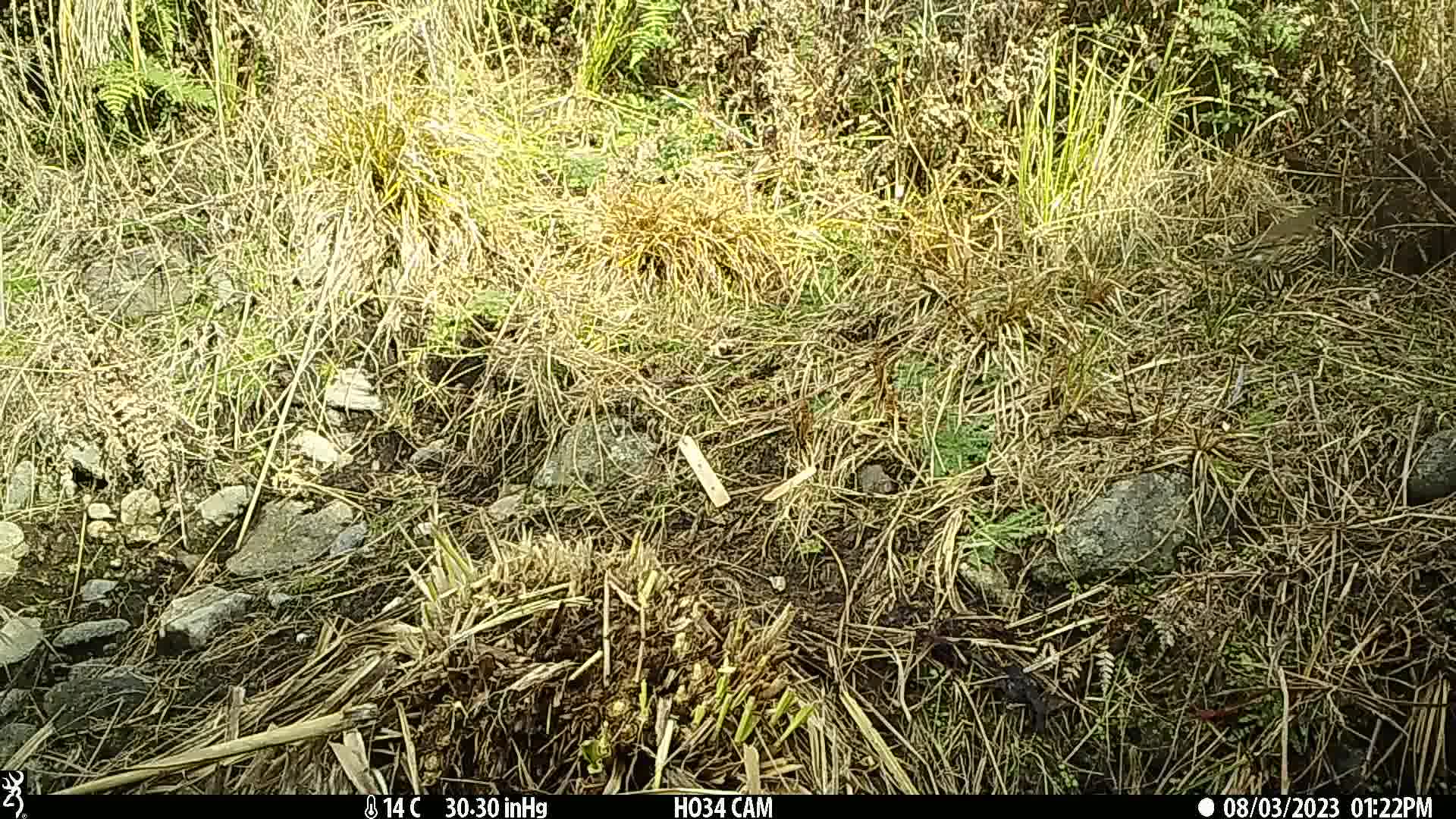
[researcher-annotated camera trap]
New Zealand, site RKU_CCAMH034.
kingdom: Animalia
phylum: Chordata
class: Aves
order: Passeriformes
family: Turdidae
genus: Turdus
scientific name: Turdus philomelos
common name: song thrush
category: thrush